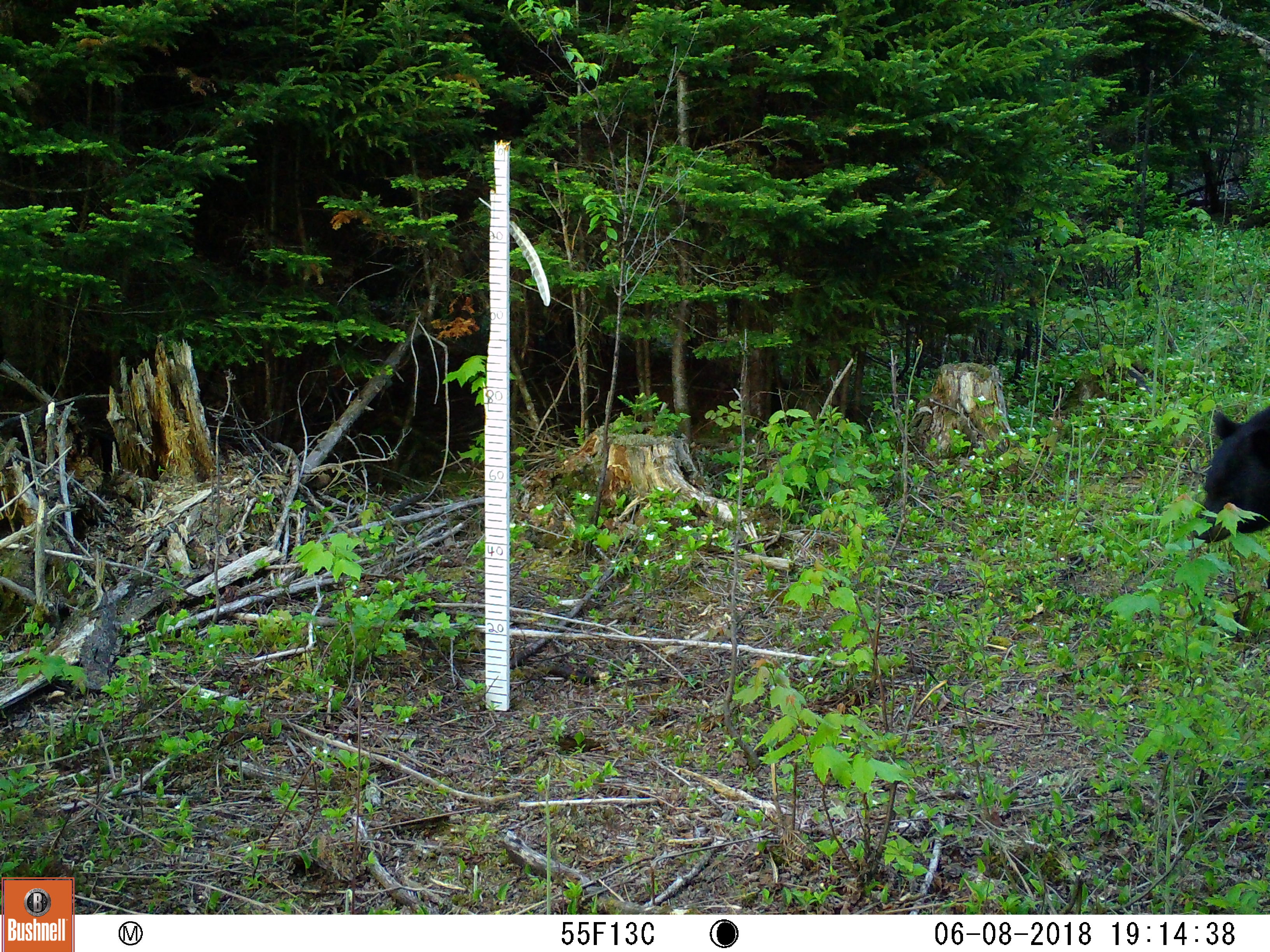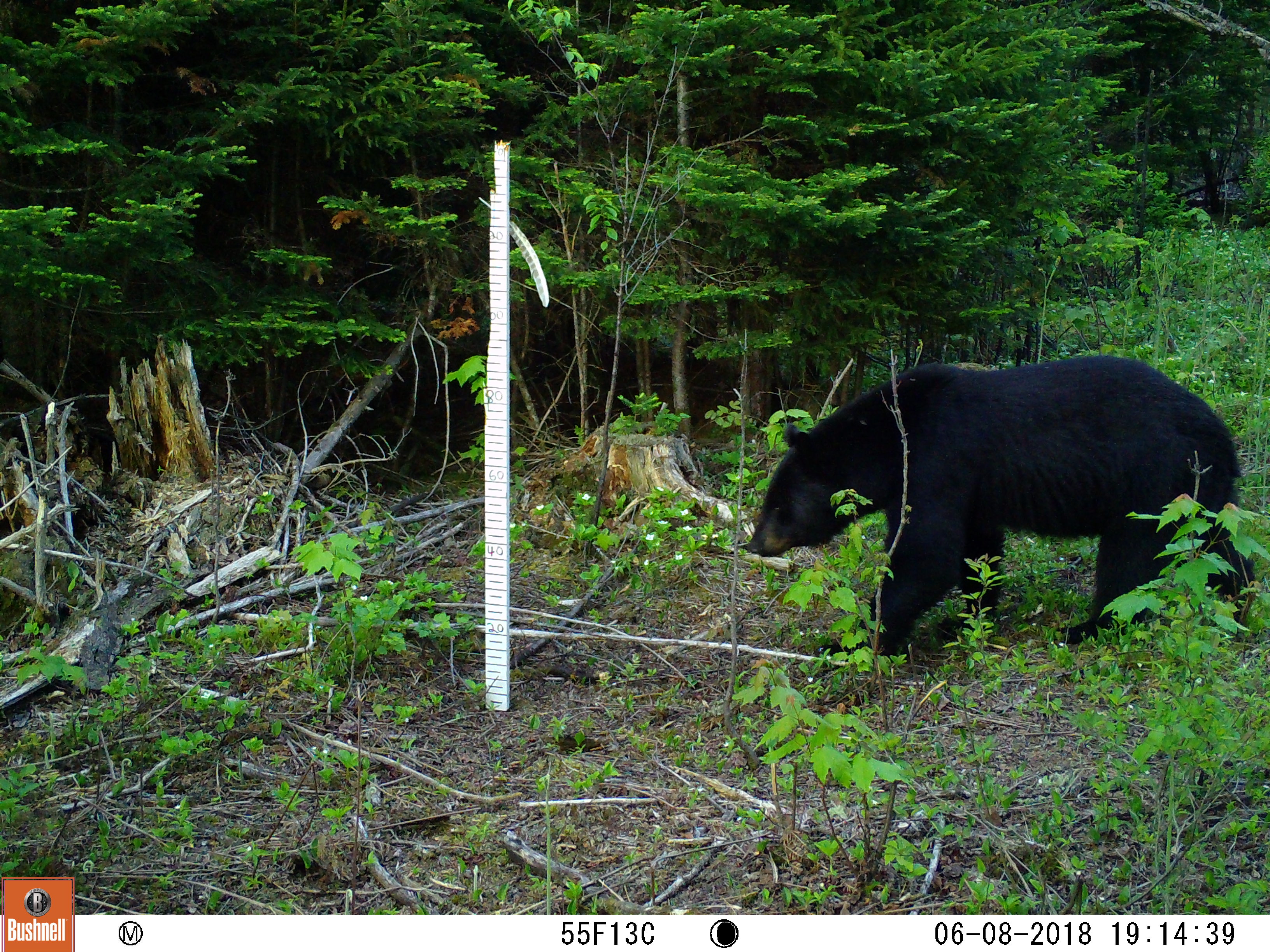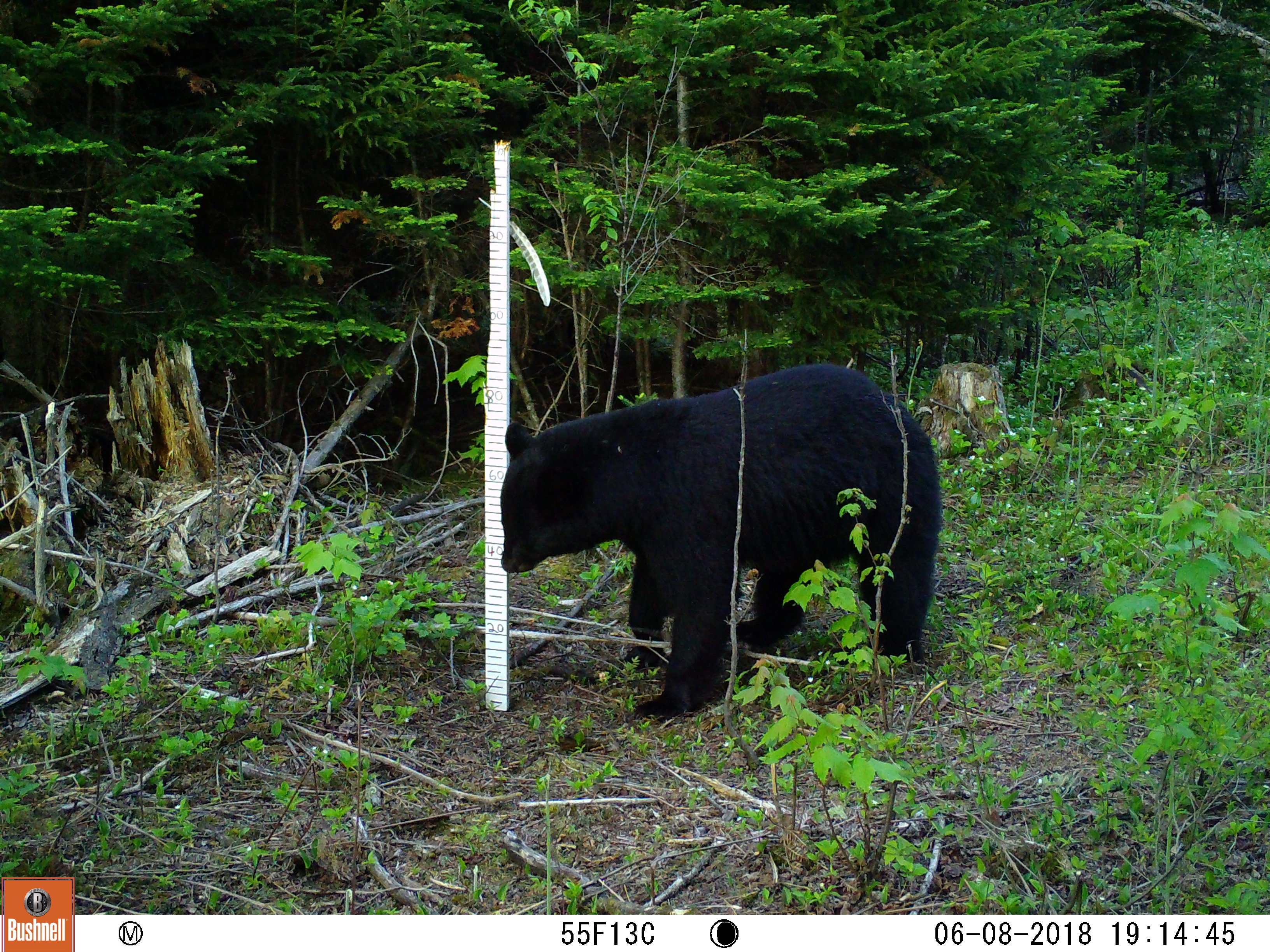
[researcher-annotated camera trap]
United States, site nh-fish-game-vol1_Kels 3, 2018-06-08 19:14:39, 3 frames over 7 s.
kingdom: Animalia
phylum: Chordata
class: Mammalia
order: Carnivora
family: Ursidae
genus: Ursus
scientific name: Ursus americanus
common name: black bear